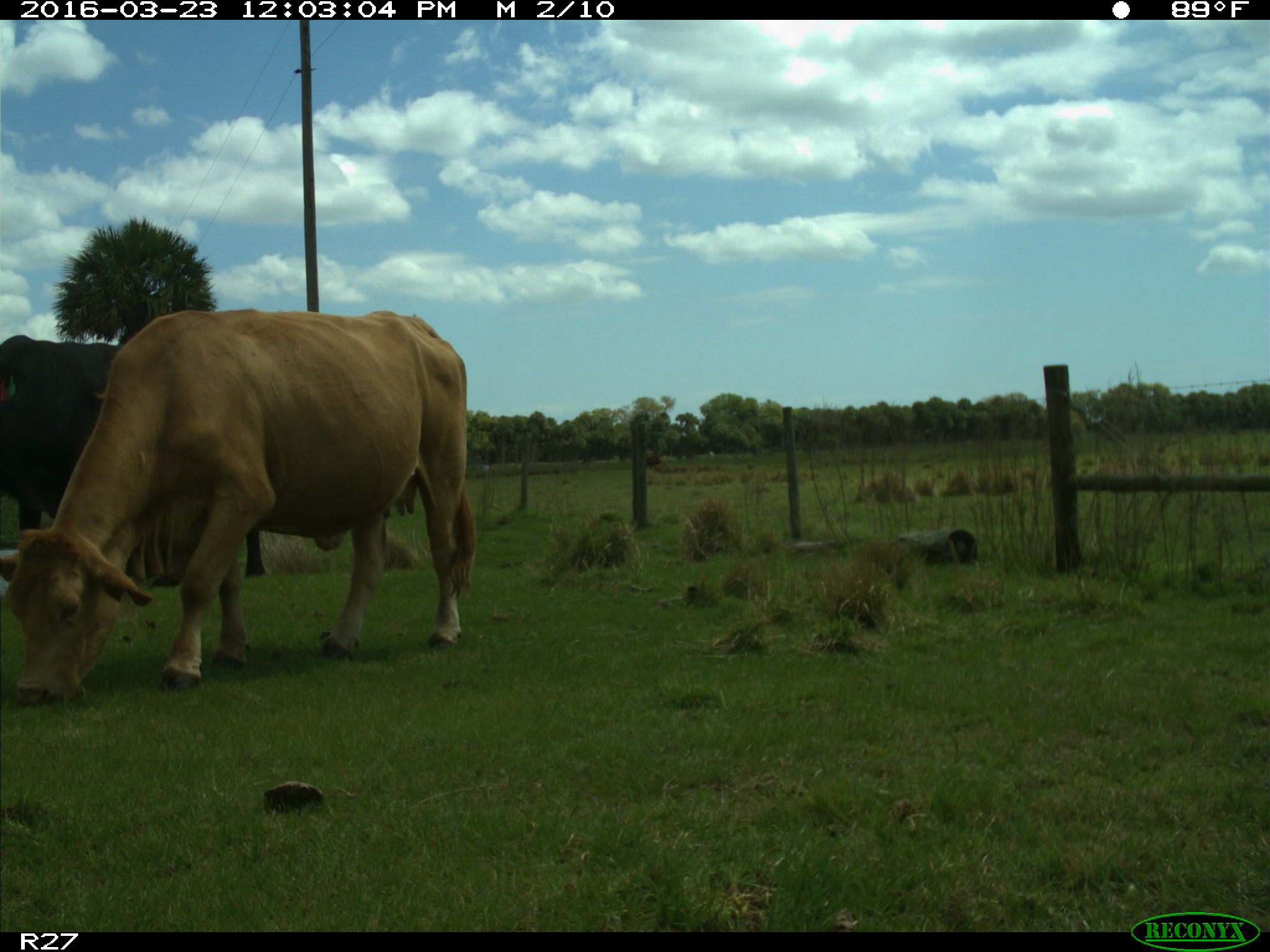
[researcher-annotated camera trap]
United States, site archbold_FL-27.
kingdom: Animalia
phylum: Chordata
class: Mammalia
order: Artiodactyla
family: Bovidae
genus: Bos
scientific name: Bos taurus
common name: domestic cow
Bos taurus (domestic cow).